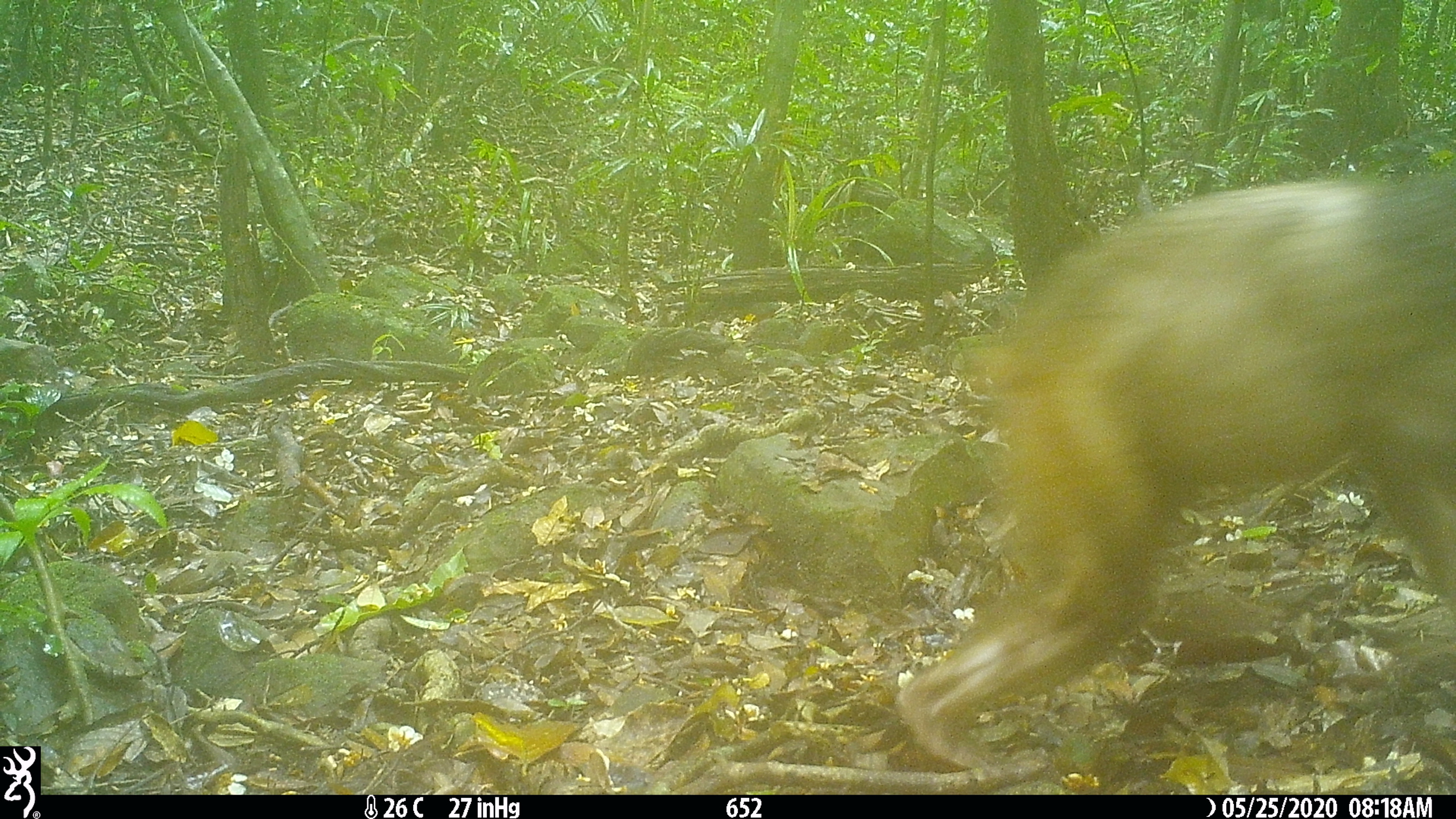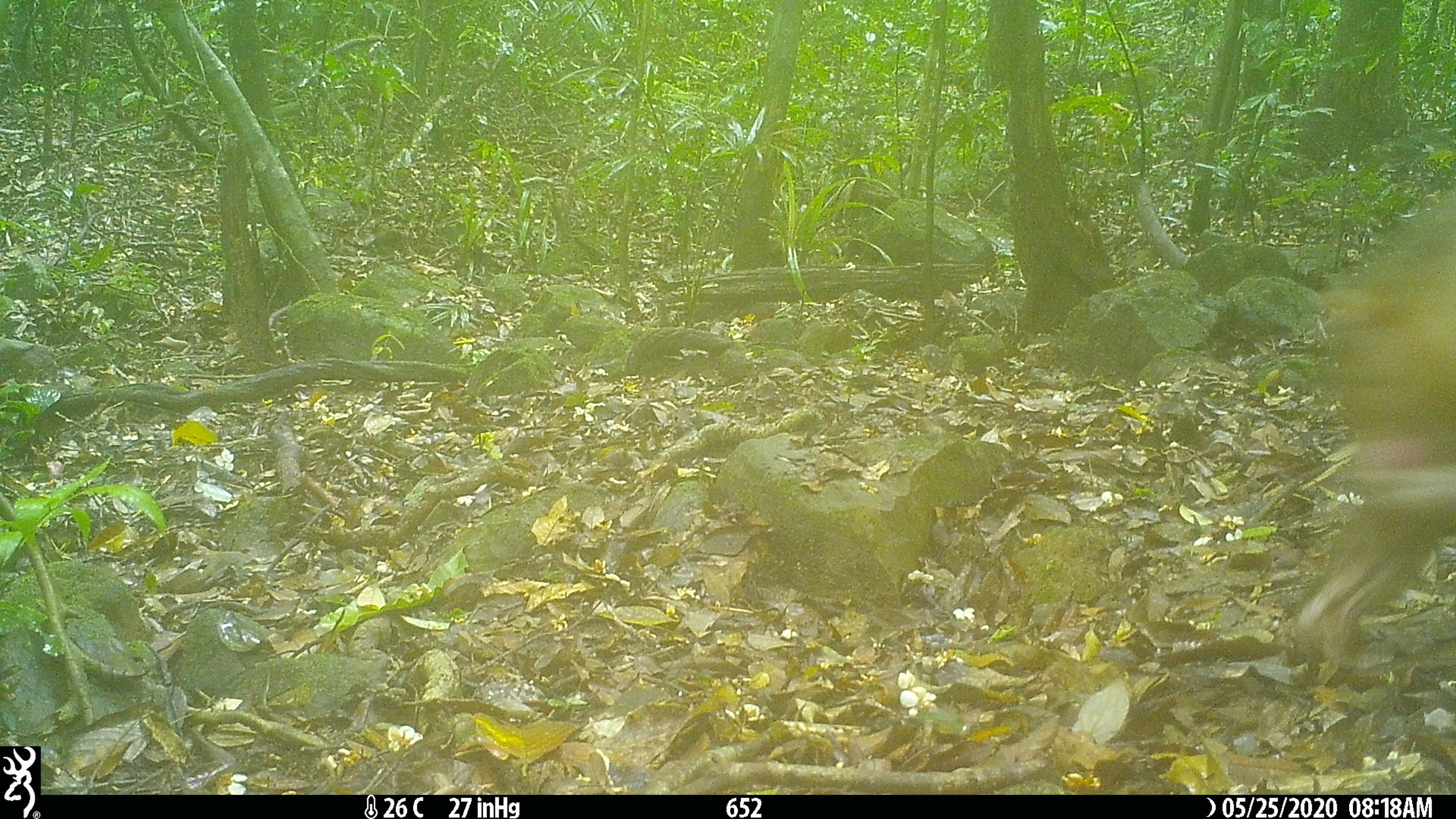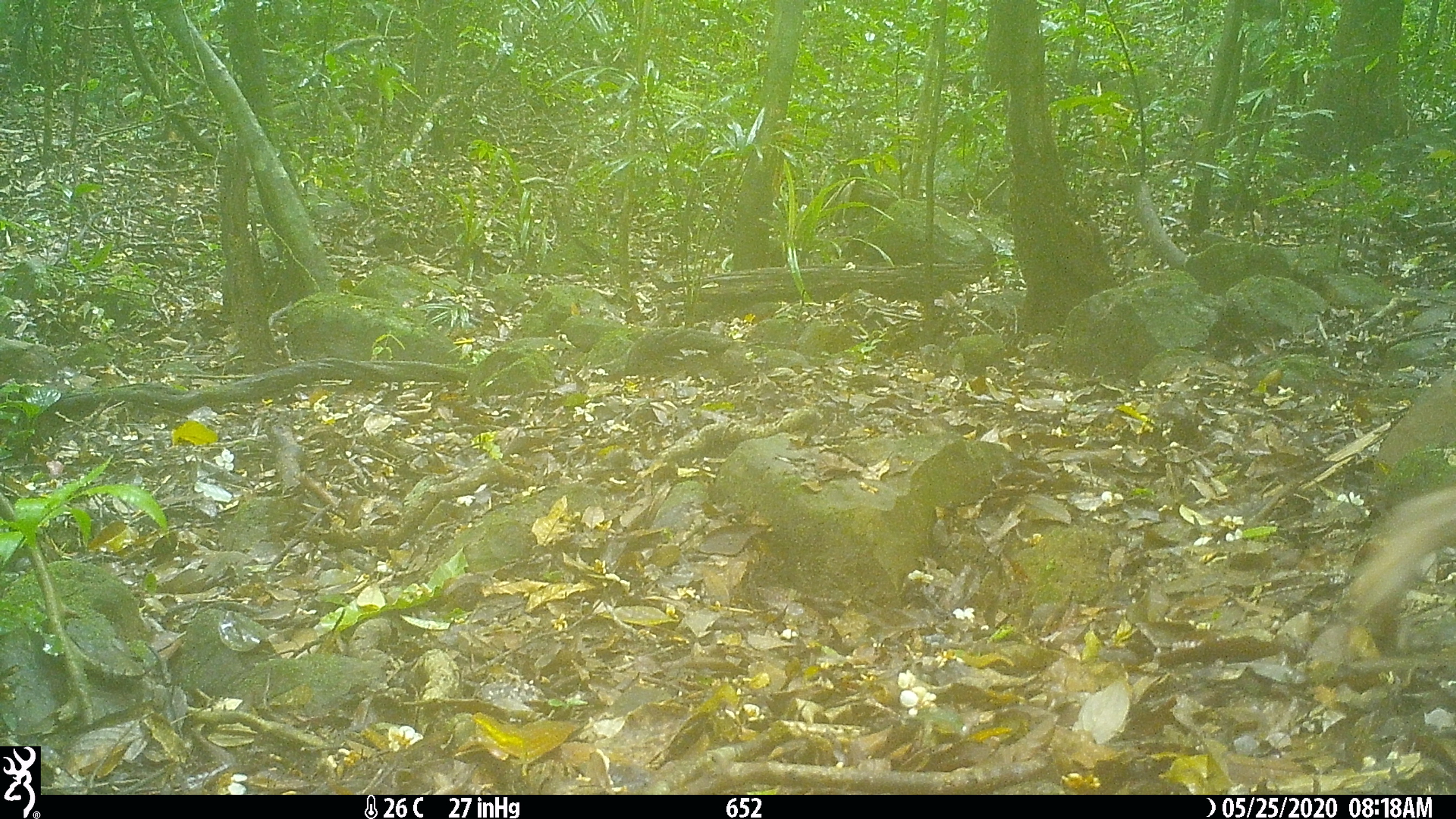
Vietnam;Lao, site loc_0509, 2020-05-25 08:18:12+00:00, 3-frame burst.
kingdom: Animalia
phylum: Chordata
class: Mammalia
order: Primates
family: Cercopithecidae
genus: Macaca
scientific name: Macaca arctoides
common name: stump-tailed macaque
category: stump tailed macaque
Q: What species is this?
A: Stump tailed macaque (stump-tailed macaque) (Macaca arctoides).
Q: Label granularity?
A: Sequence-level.